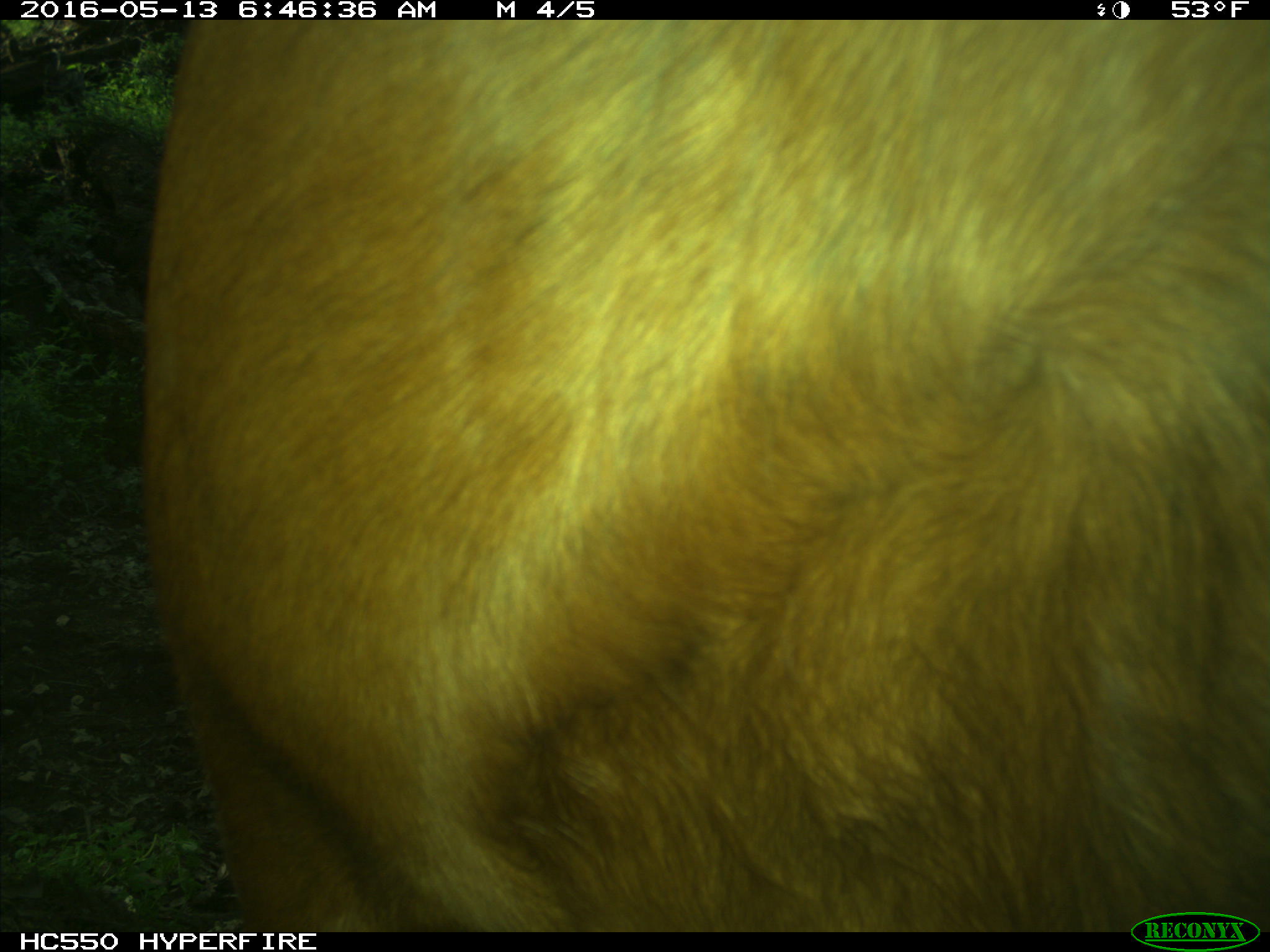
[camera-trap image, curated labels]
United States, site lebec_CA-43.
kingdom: Animalia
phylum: Chordata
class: Mammalia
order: Artiodactyla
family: Bovidae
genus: Bos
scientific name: Bos taurus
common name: domestic cow